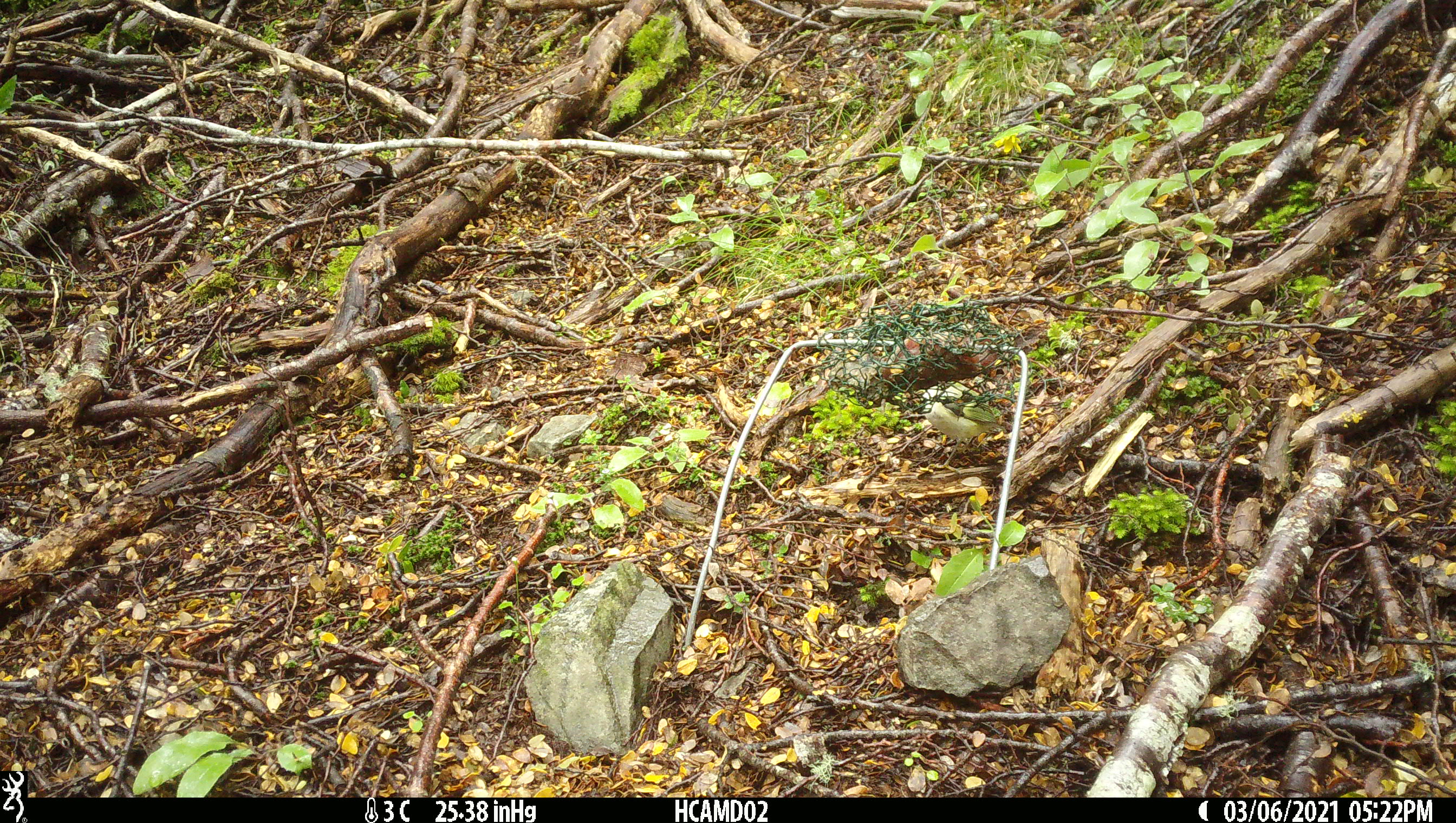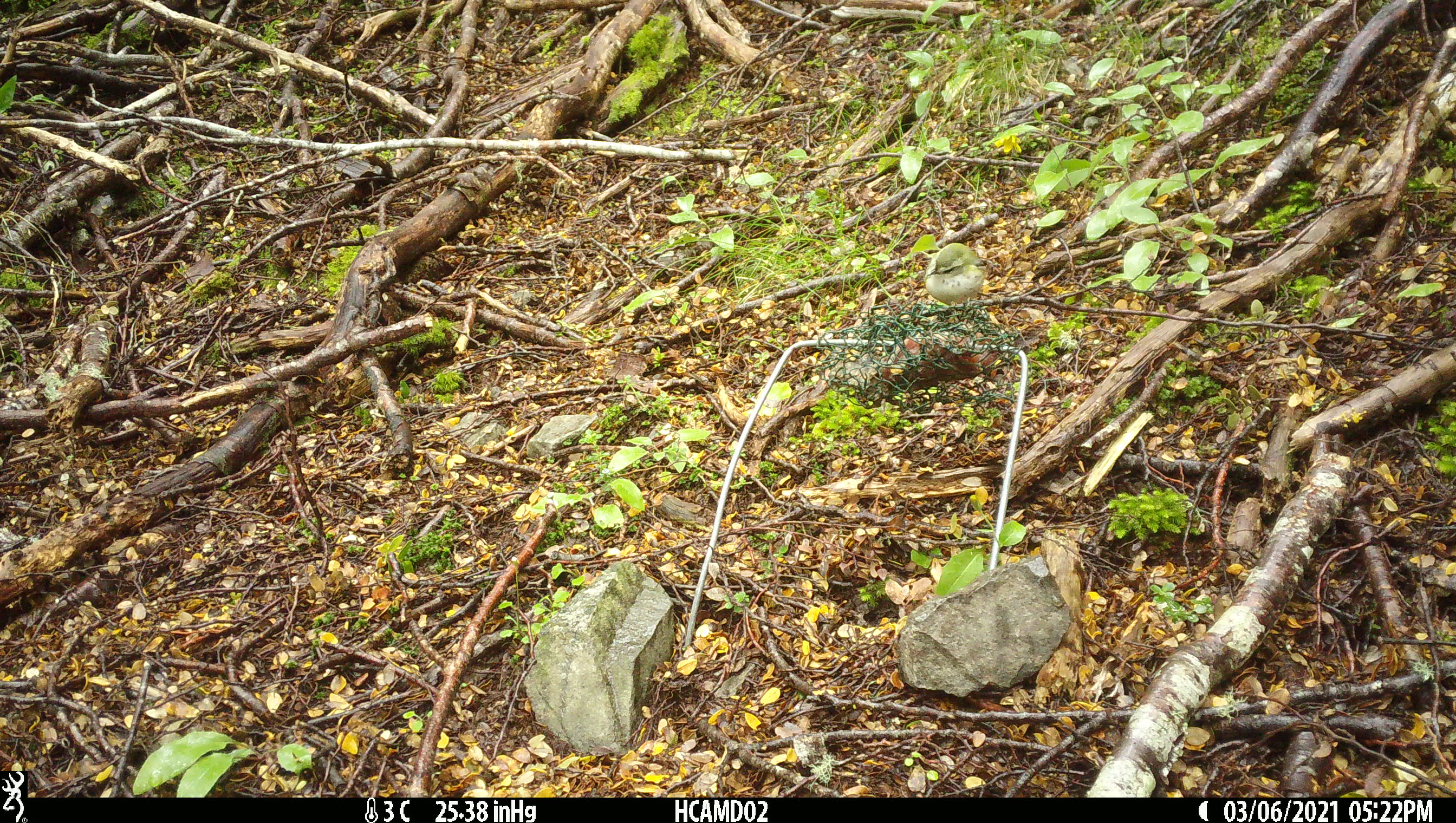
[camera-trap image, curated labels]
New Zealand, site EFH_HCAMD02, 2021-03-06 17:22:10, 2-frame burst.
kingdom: Animalia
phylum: Chordata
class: Aves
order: Passeriformes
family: Acanthisittidae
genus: Acanthisitta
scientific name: Acanthisitta chloris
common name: rifleman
Rifleman (Acanthisitta chloris).